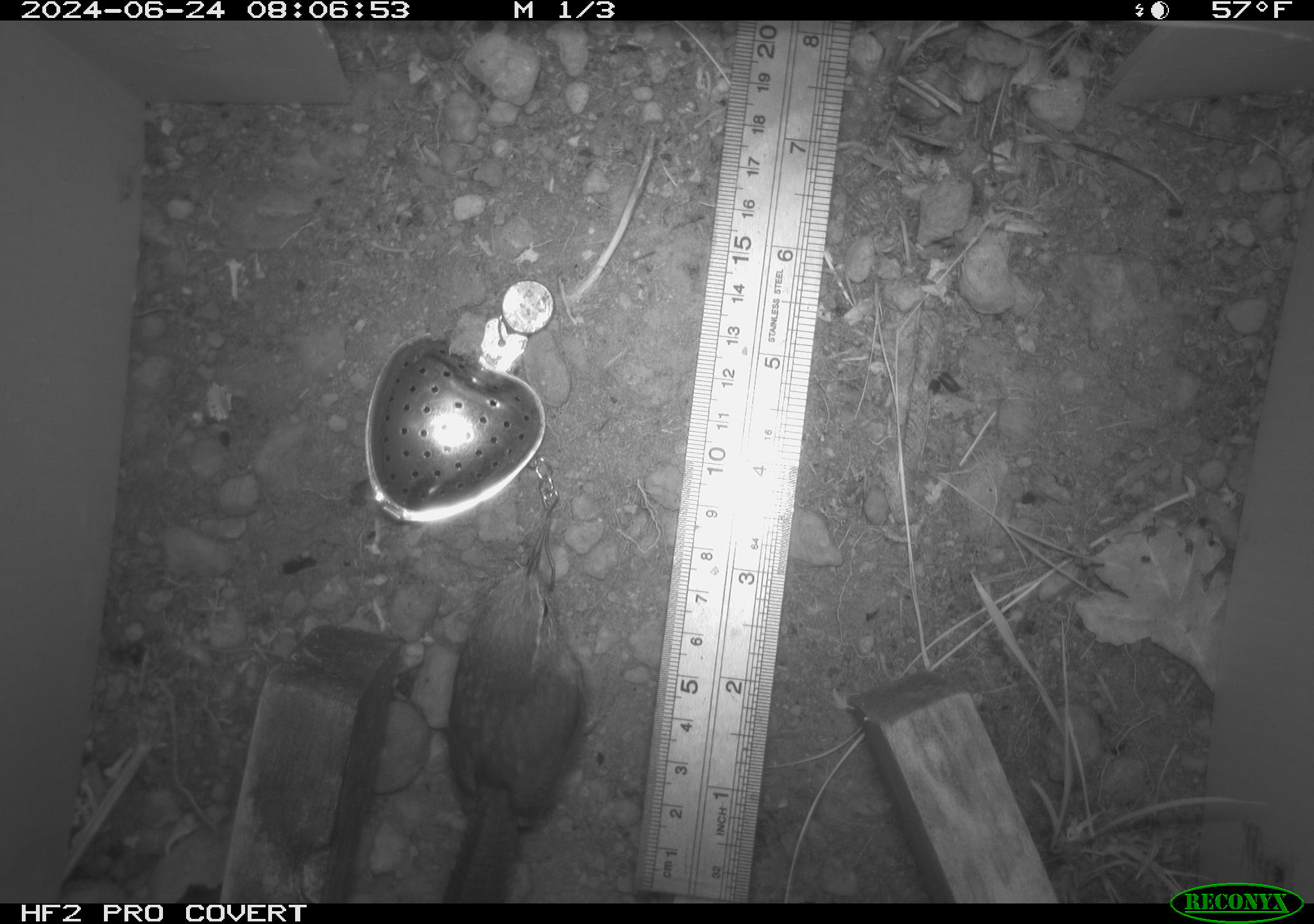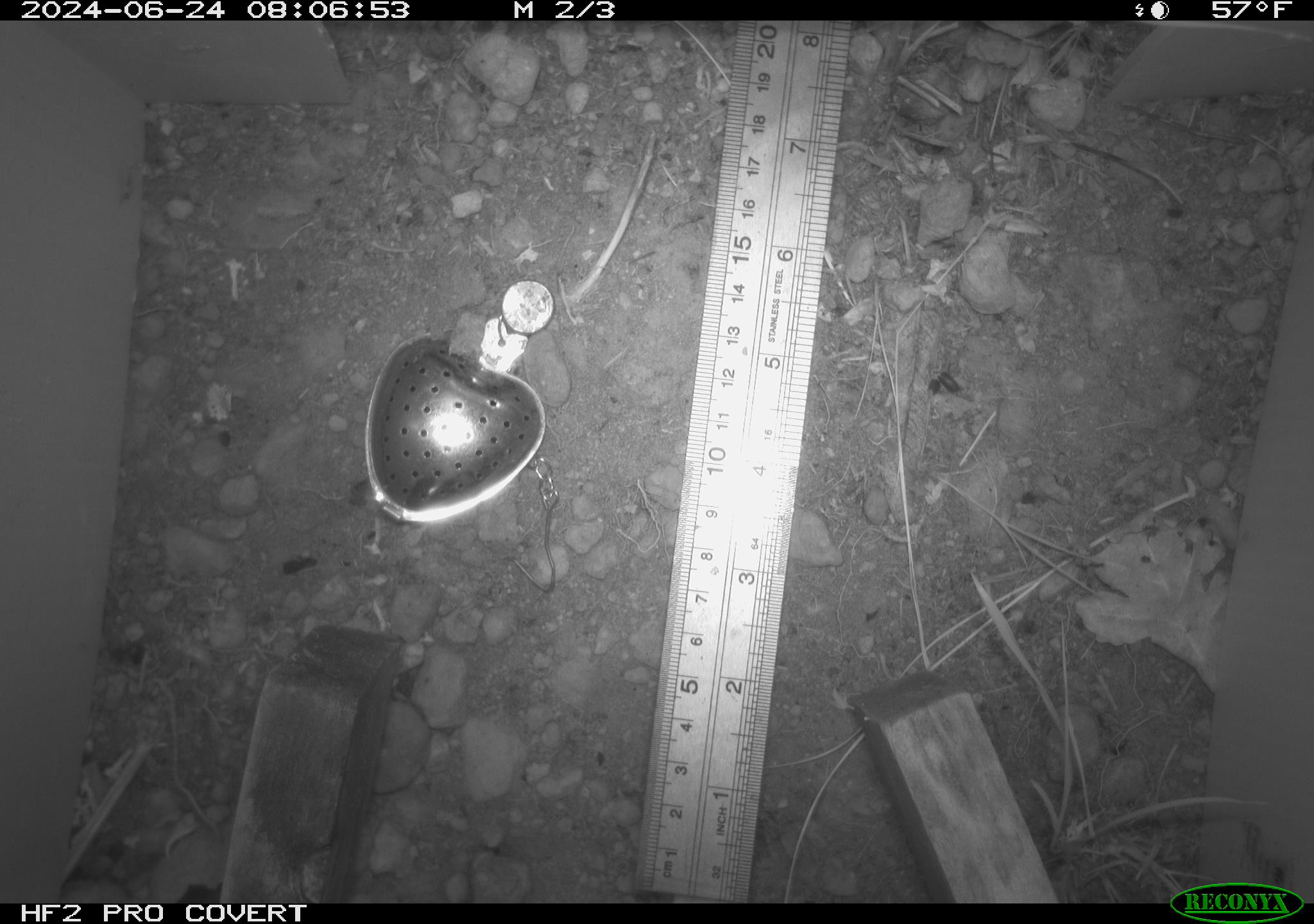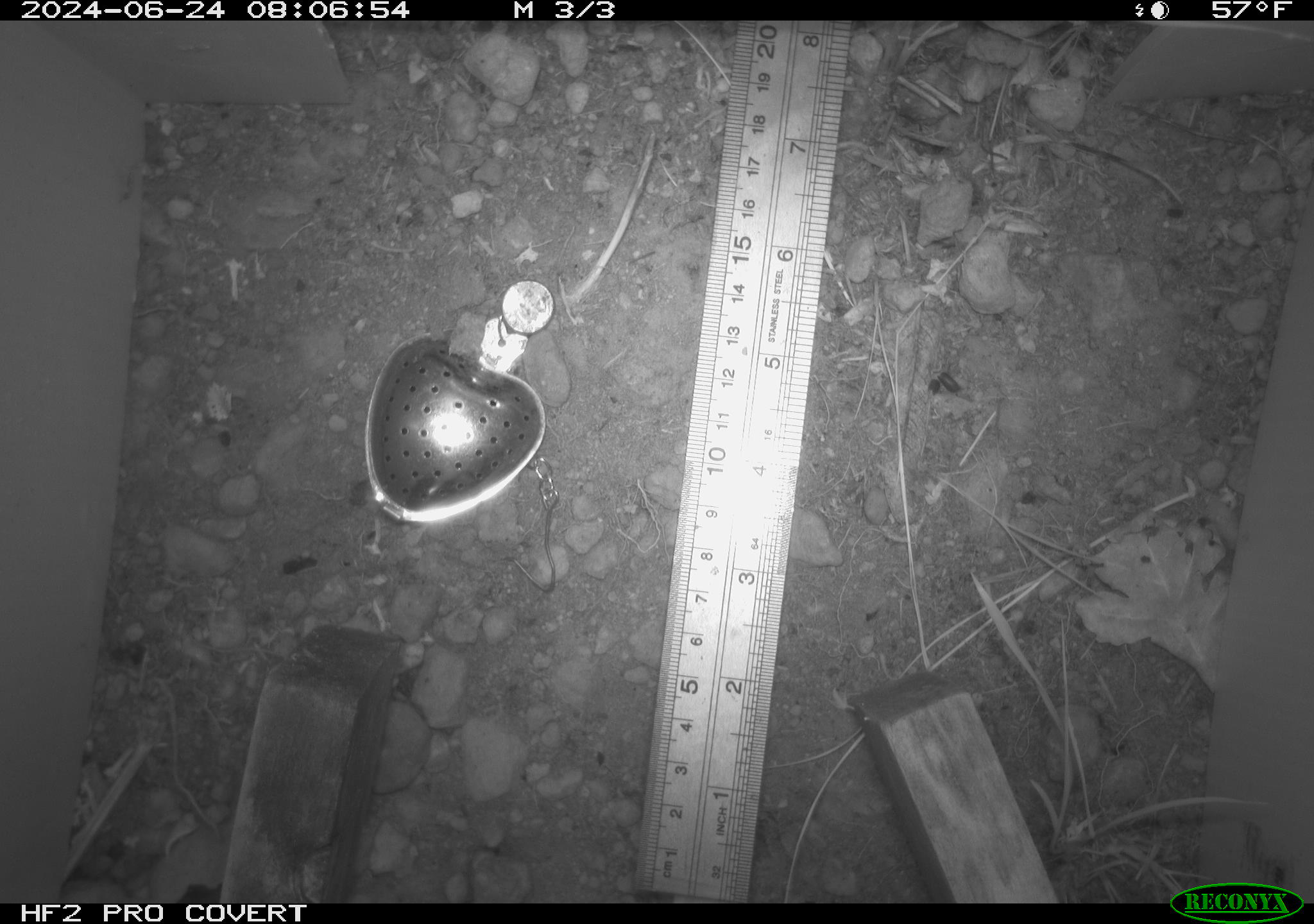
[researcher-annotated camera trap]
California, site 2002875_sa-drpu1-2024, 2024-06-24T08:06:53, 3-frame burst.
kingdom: Animalia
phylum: Chordata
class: Aves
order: Passeriformes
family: Troglodytidae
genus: Thryomanes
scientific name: Thryomanes bewickii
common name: bewick's wren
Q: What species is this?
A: Bewick's wren (Thryomanes bewickii).